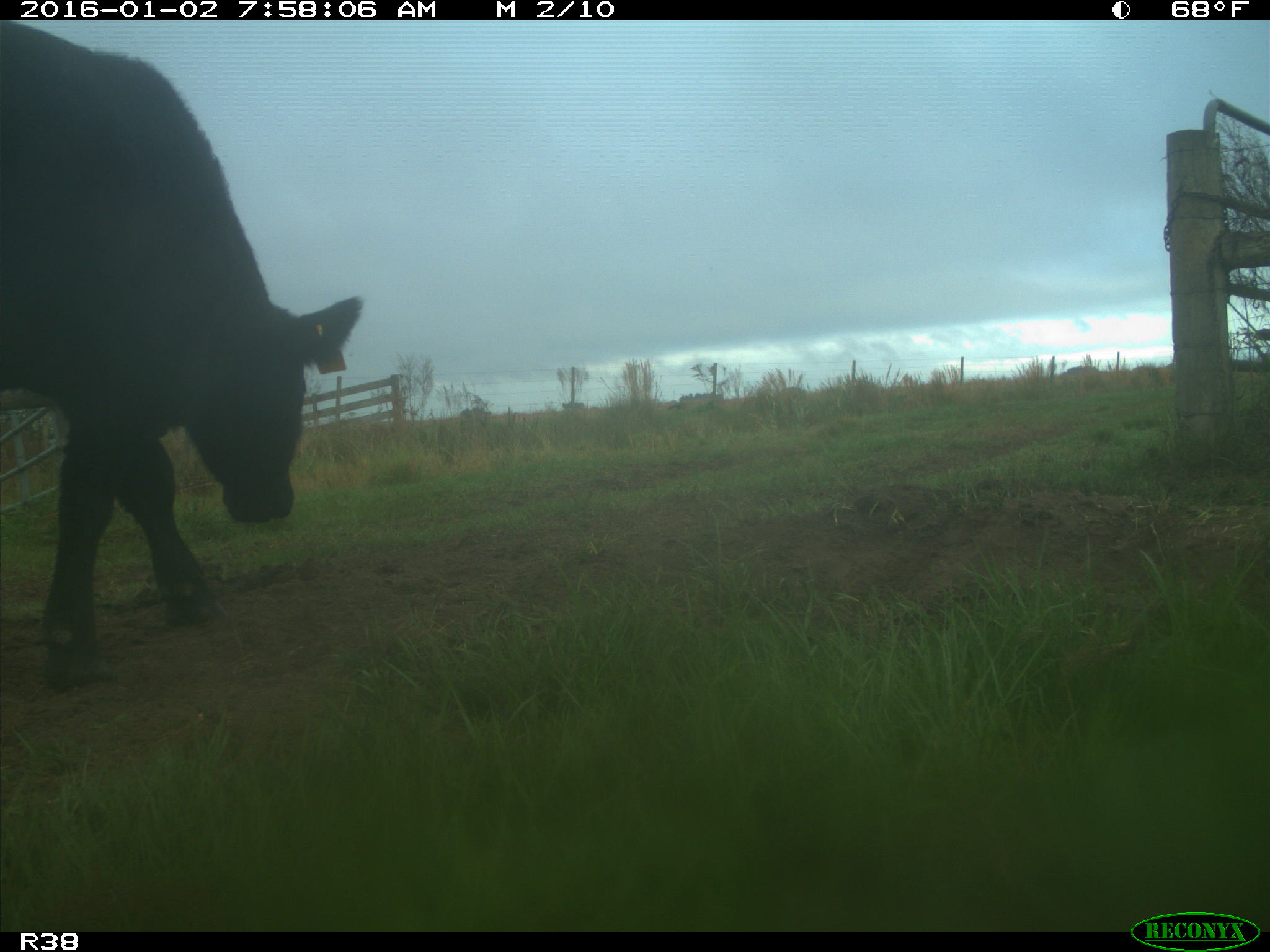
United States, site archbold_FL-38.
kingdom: Animalia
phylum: Chordata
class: Mammalia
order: Artiodactyla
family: Bovidae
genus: Bos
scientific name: Bos taurus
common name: domestic cow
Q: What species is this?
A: Bos taurus (domestic cow).